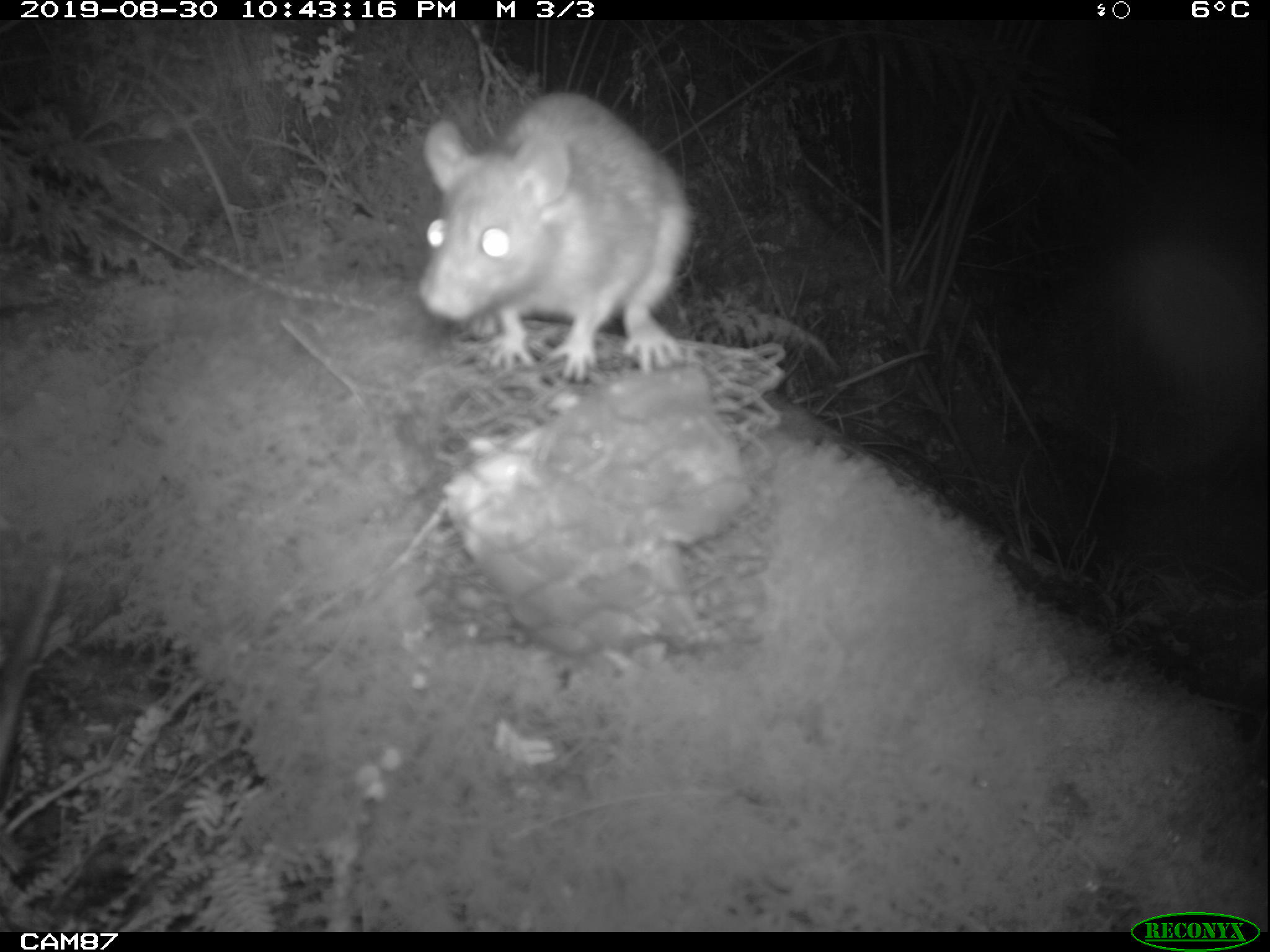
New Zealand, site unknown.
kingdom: Animalia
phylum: Chordata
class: Mammalia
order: Rodentia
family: Muridae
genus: Rattus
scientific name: Rattus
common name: rat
Rat (Rattus).